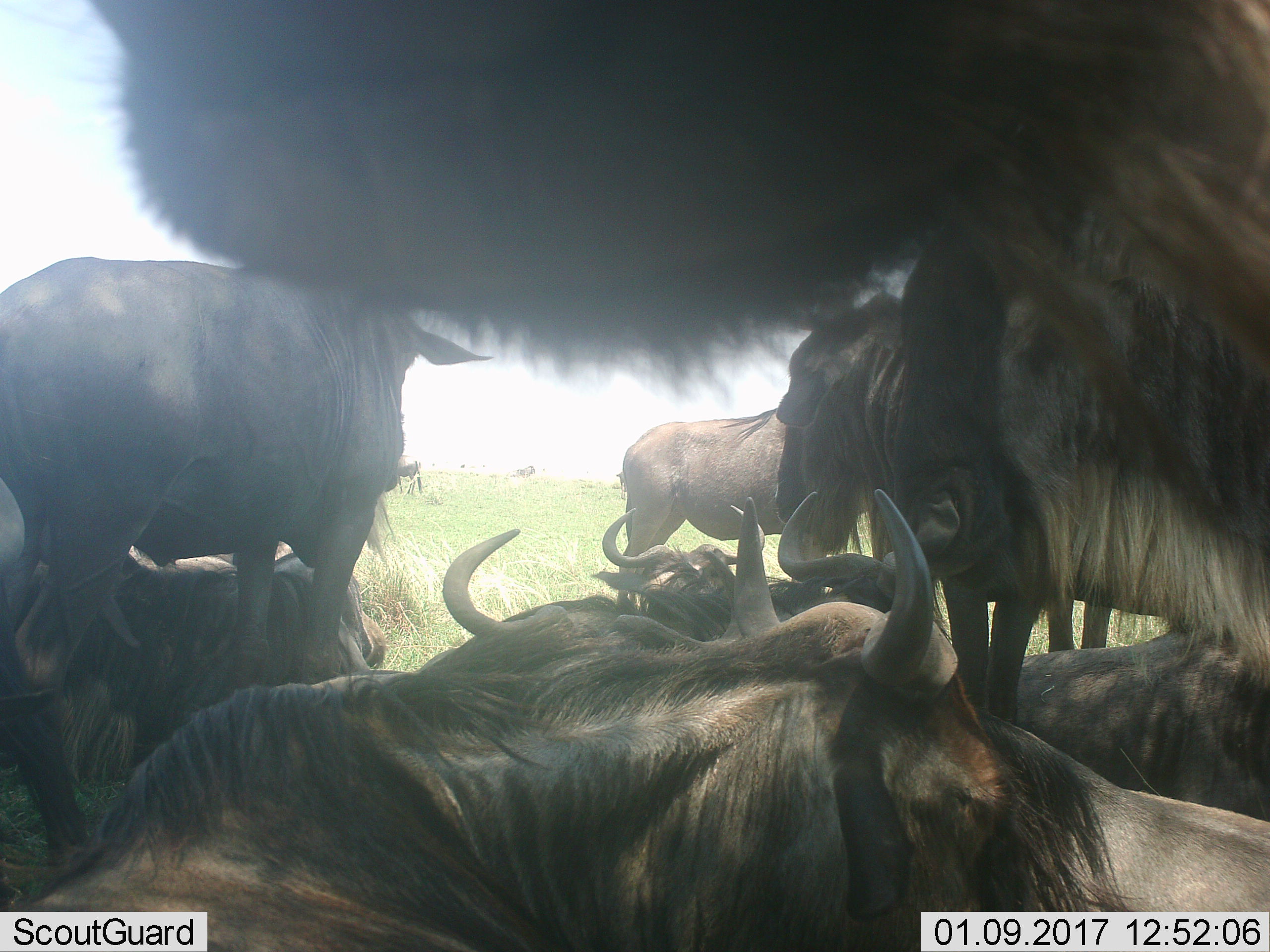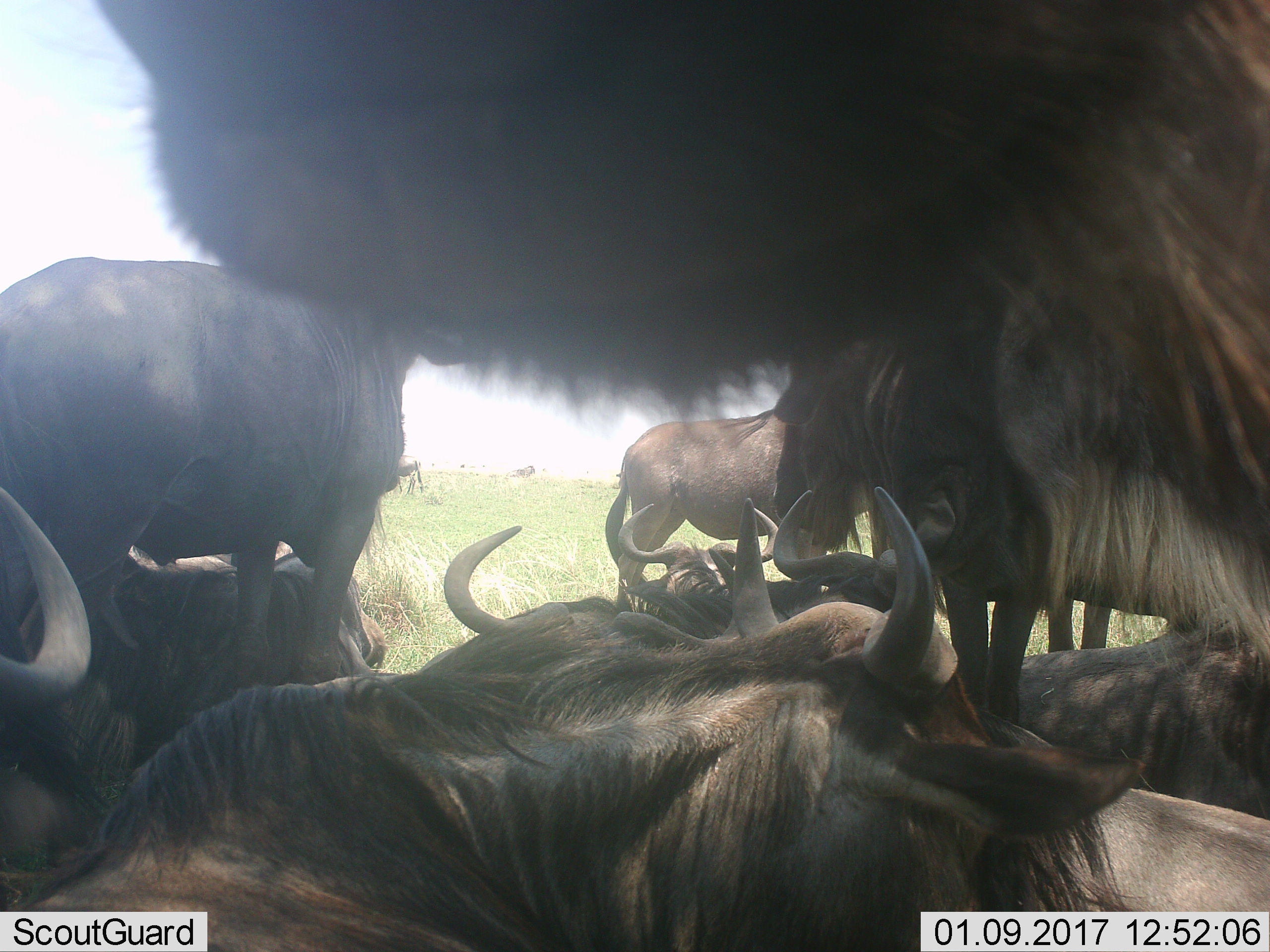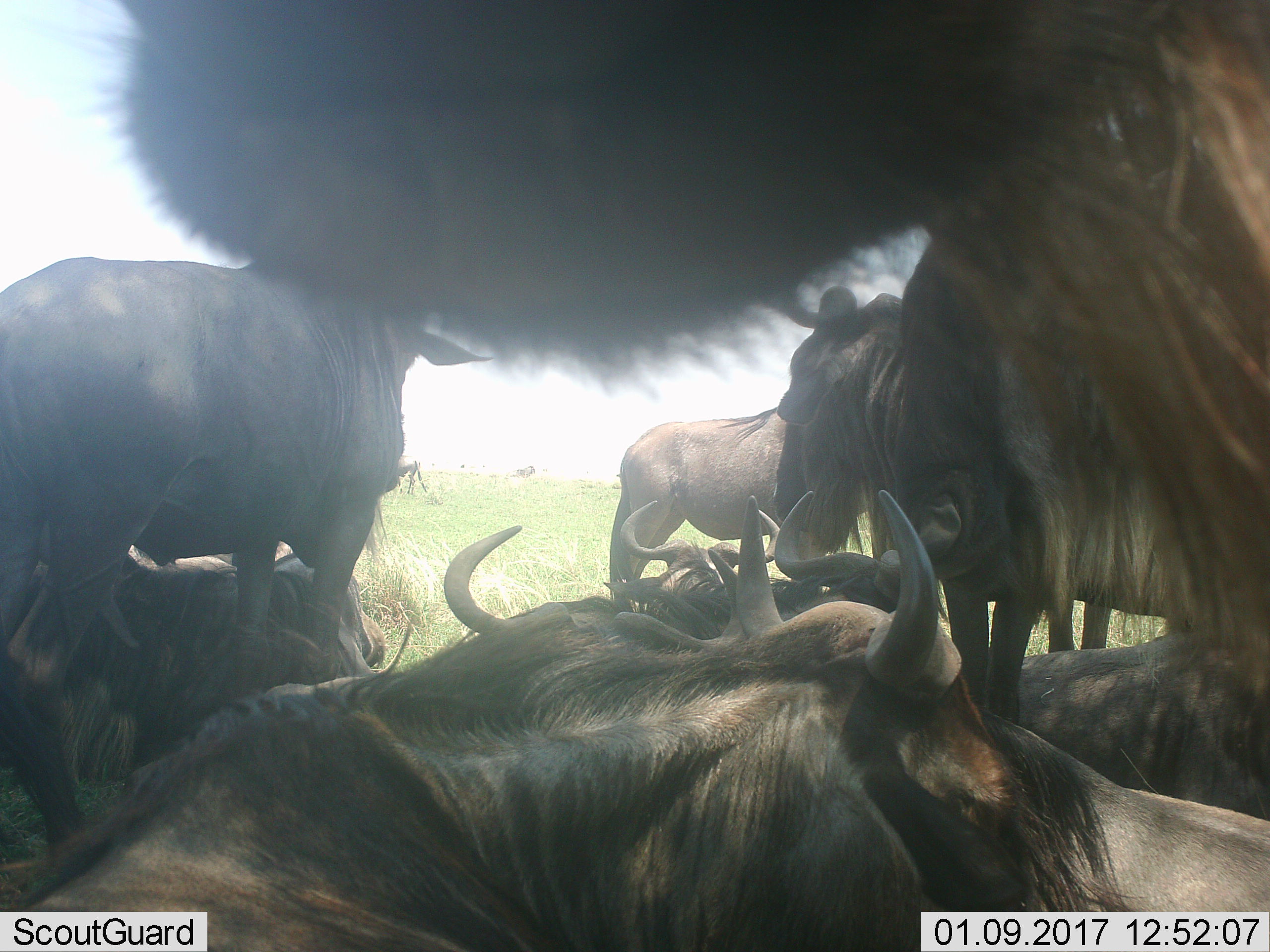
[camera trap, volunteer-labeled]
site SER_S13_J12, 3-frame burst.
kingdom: Animalia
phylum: Chordata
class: Mammalia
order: Artiodactyla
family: Bovidae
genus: Connochaetes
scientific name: Connochaetes taurinus taurinus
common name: blue wildebeest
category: wildebeestblue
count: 10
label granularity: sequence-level